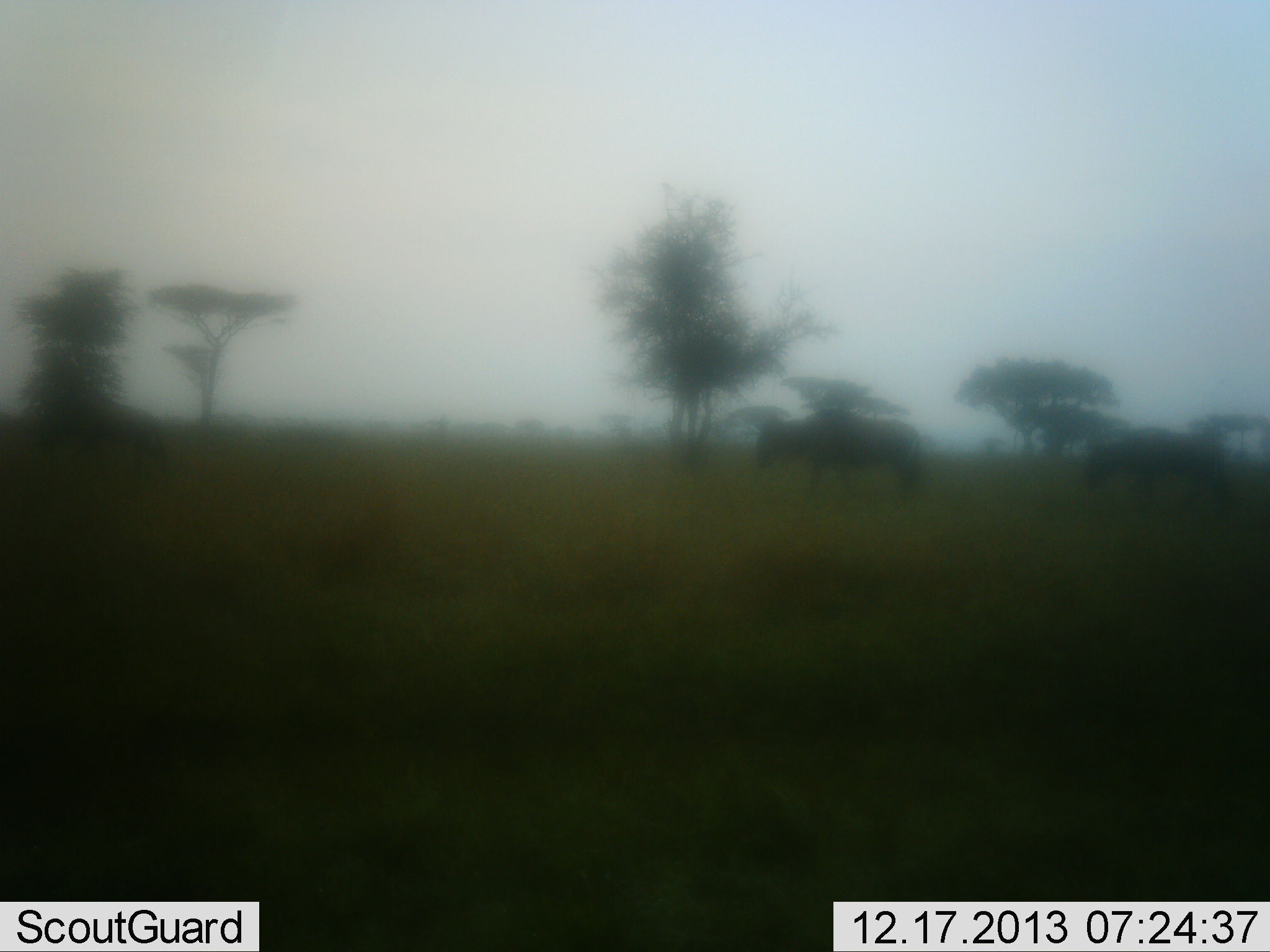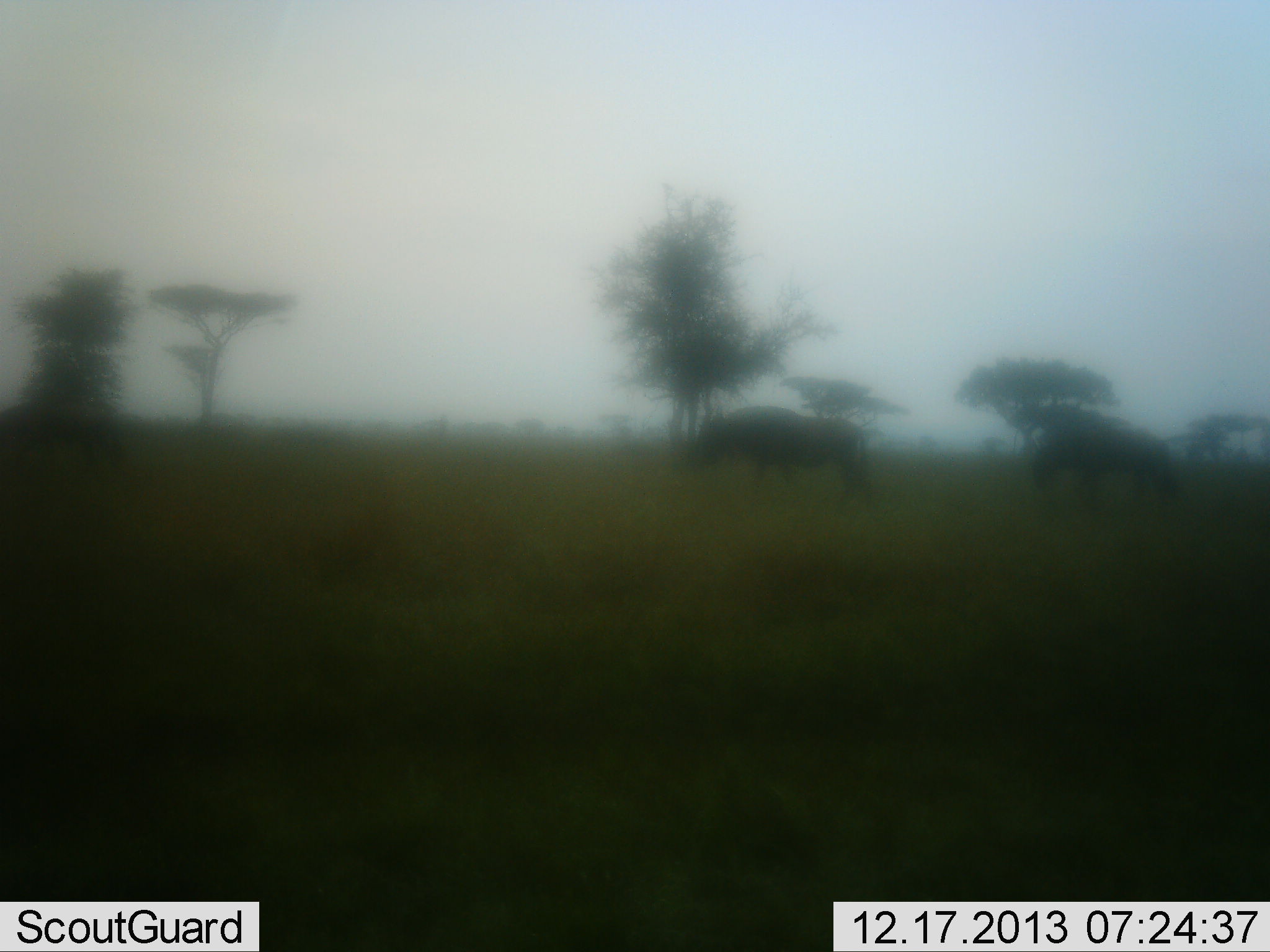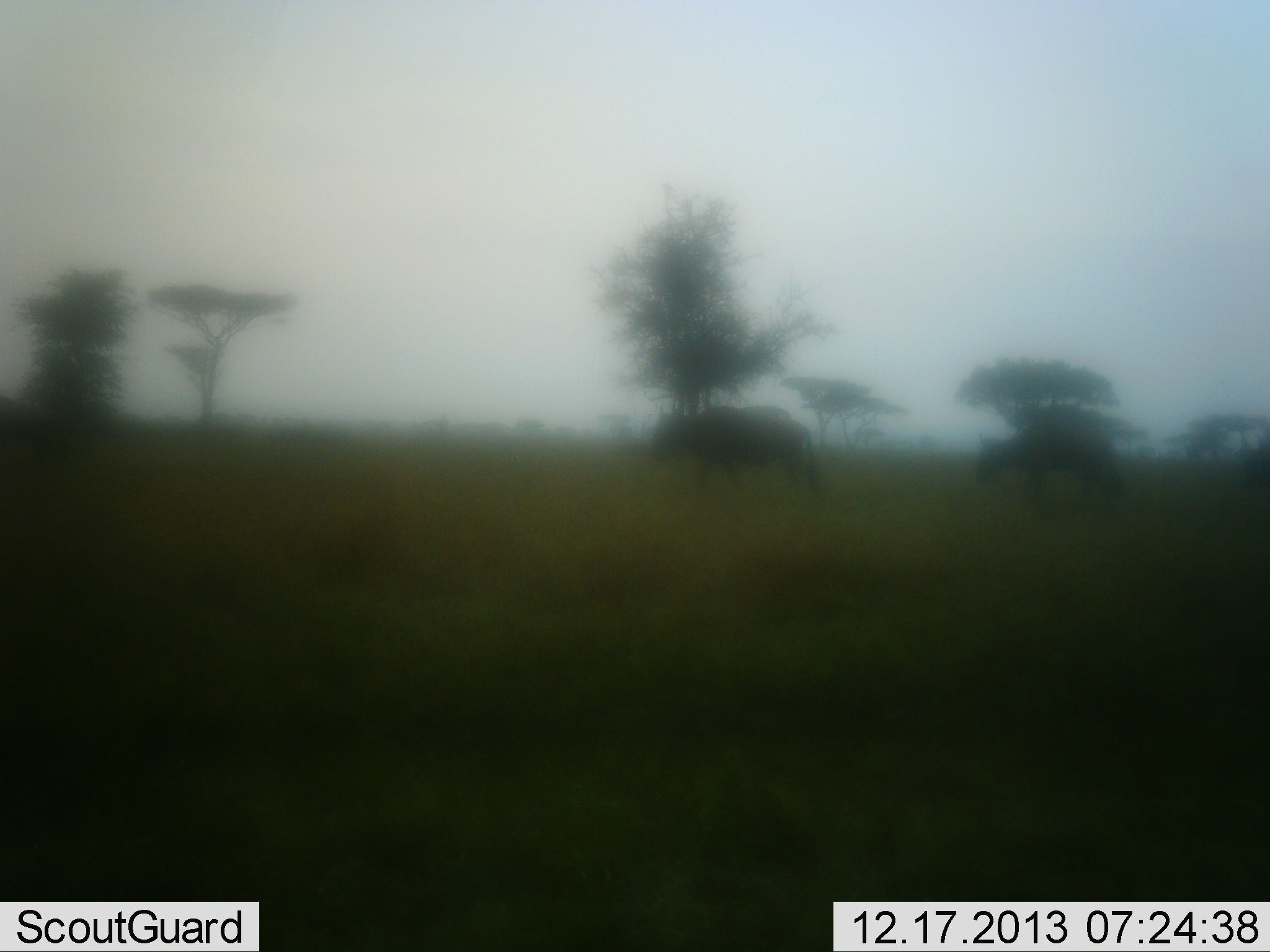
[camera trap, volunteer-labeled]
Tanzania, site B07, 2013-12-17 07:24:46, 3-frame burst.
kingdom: Animalia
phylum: Chordata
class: Mammalia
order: Artiodactyla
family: Bovidae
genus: Connochaetes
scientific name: Connochaetes taurinus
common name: blue wildebeest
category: wildebeest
Wildebeest (blue wildebeest) (Connochaetes taurinus), count 4. Behavior (volunteer vote fractions): standing 10%, resting 0%, moving 80%, interacting 0%. Young present (vote fraction): 0%. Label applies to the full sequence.